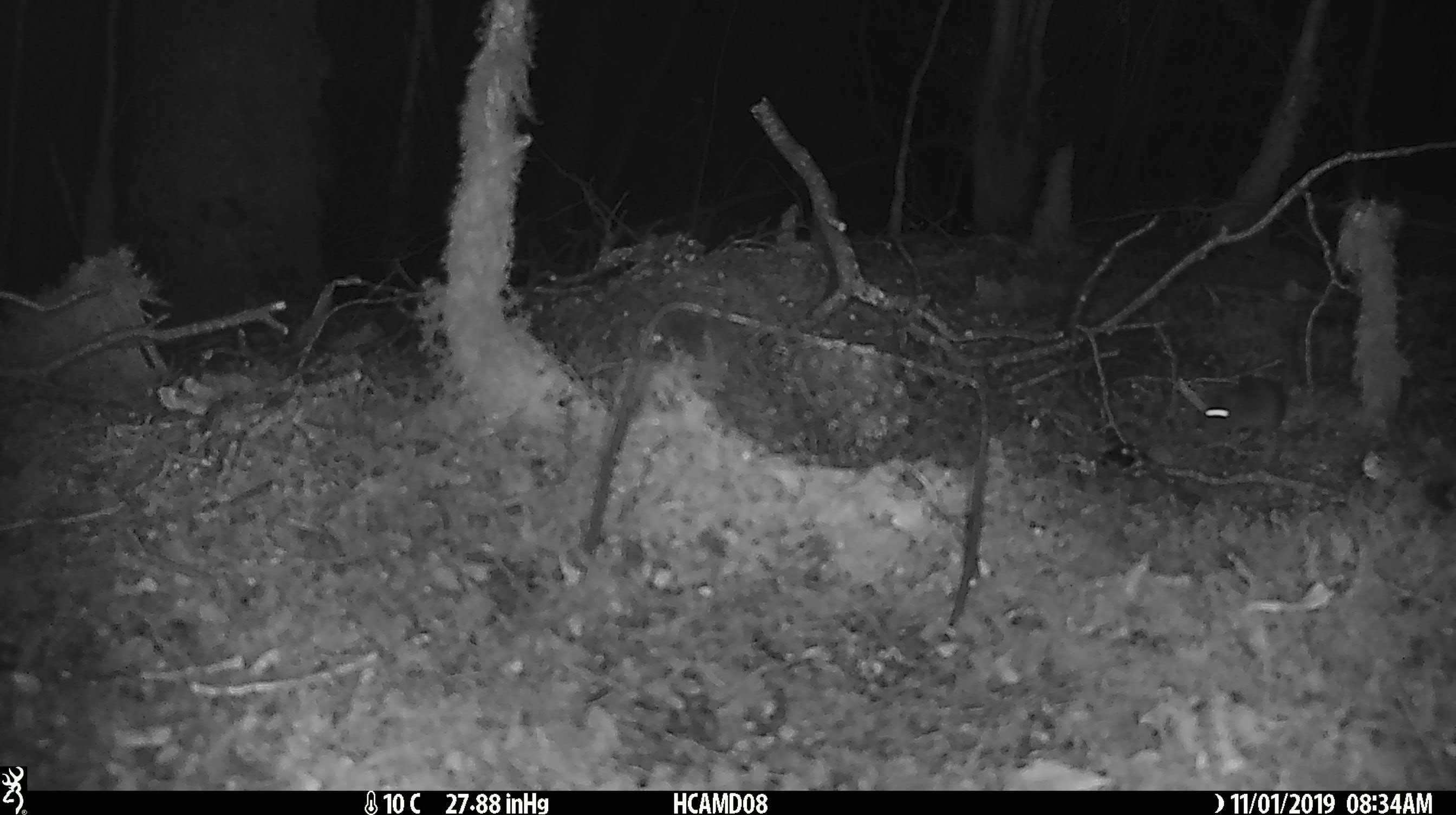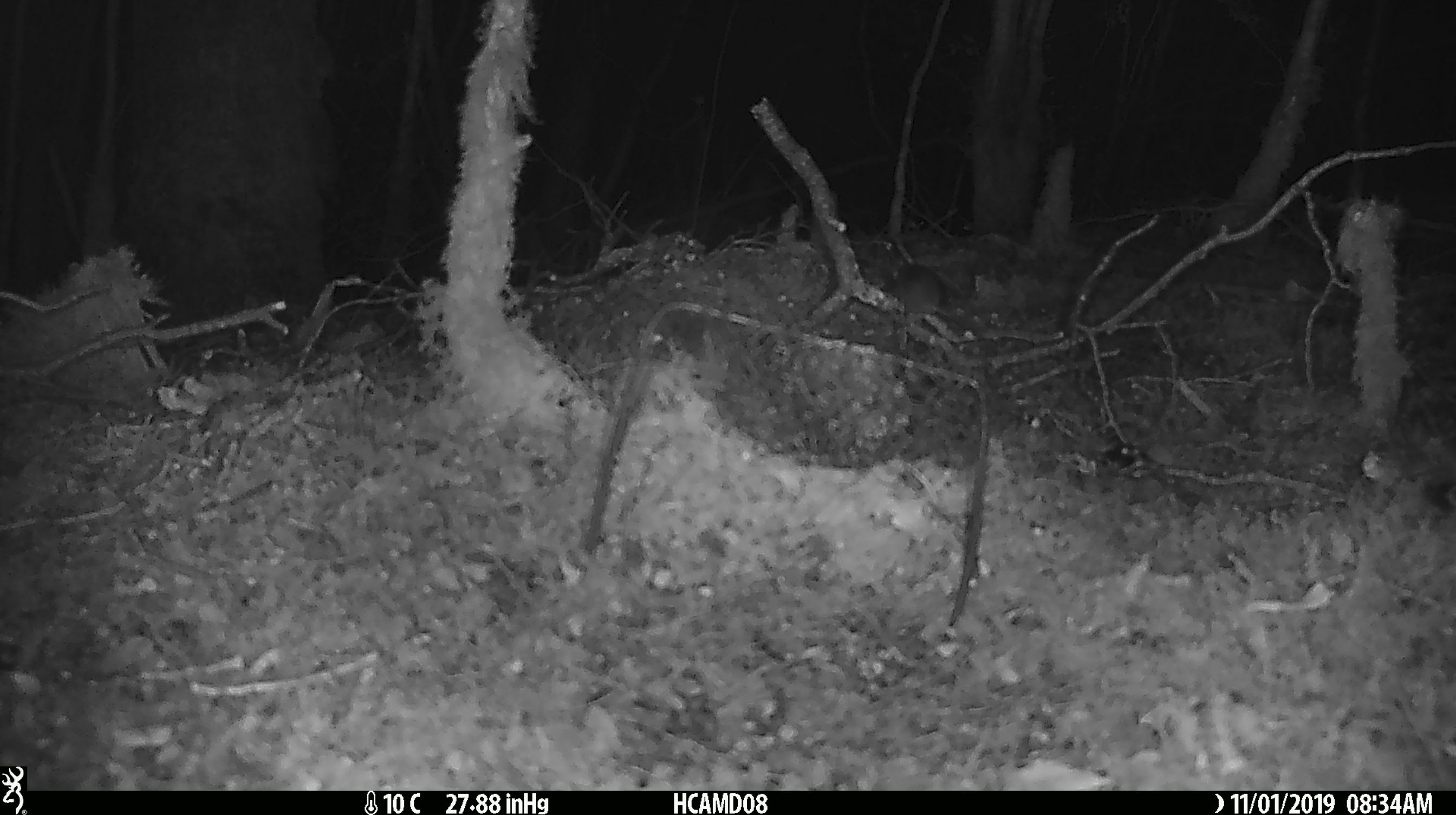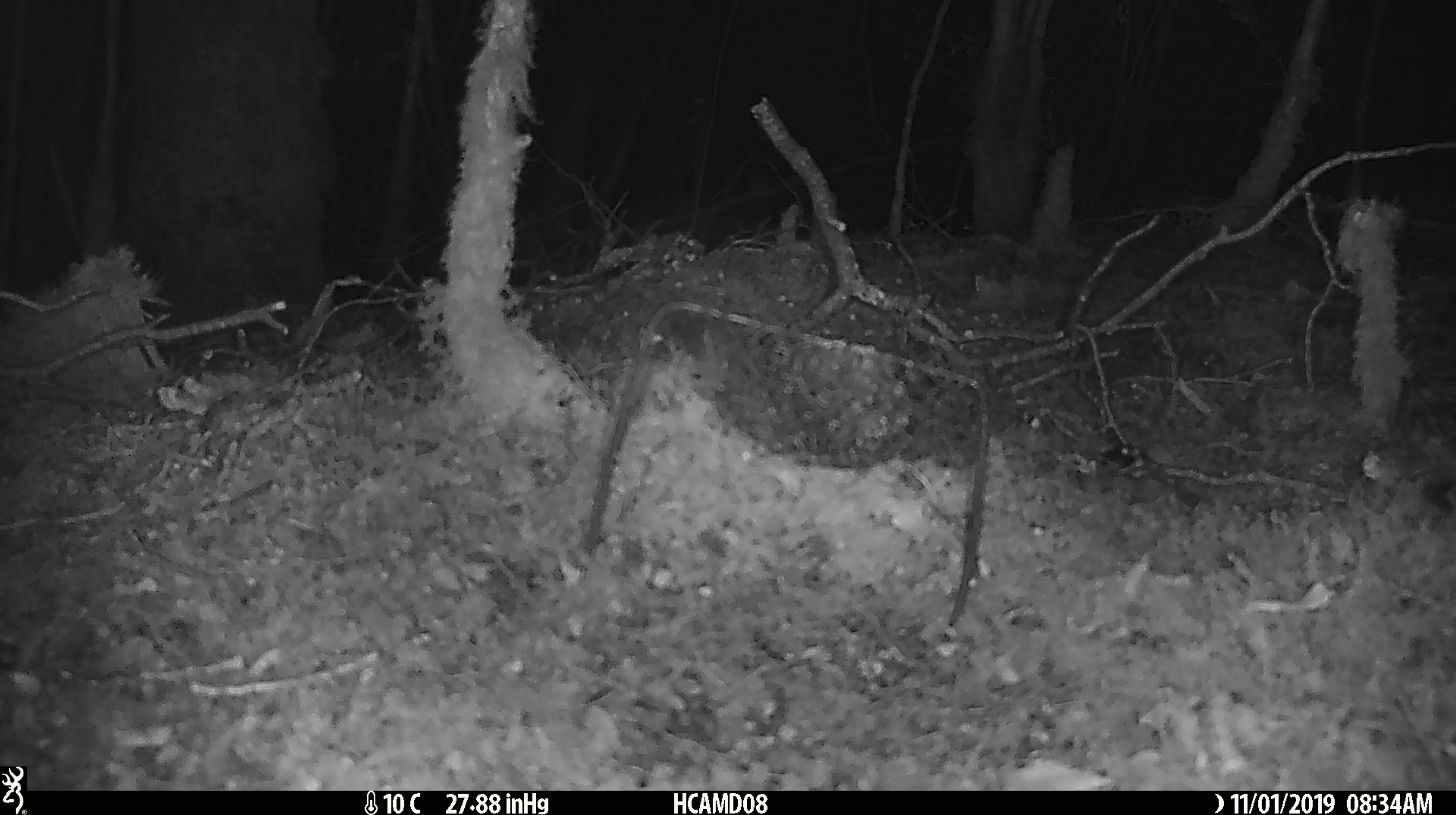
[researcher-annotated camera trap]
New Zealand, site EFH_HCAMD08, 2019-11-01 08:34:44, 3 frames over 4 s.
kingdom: Animalia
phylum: Chordata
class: Mammalia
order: Rodentia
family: Muridae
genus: Mus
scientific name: Mus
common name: mouse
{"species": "mouse (Mus)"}